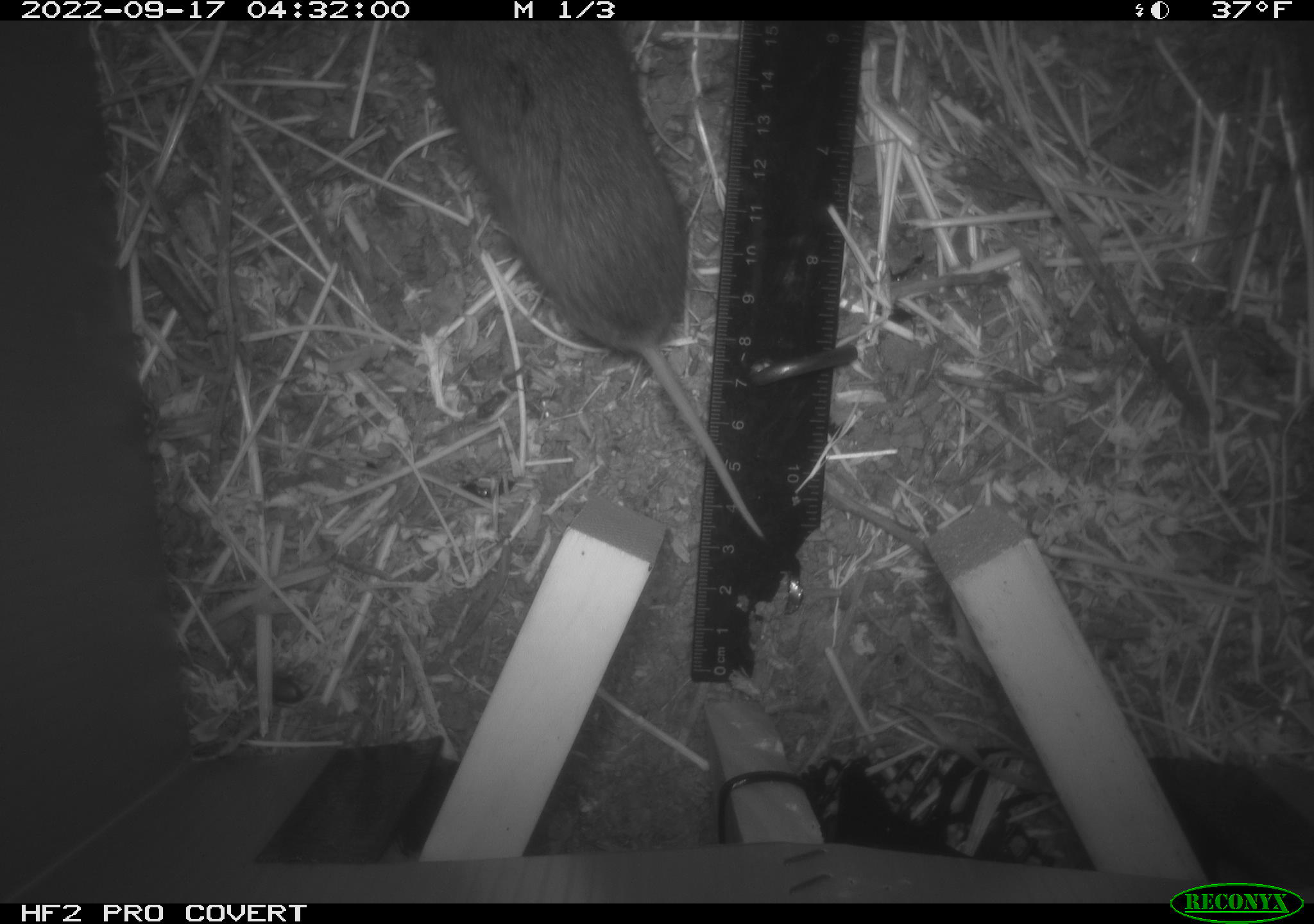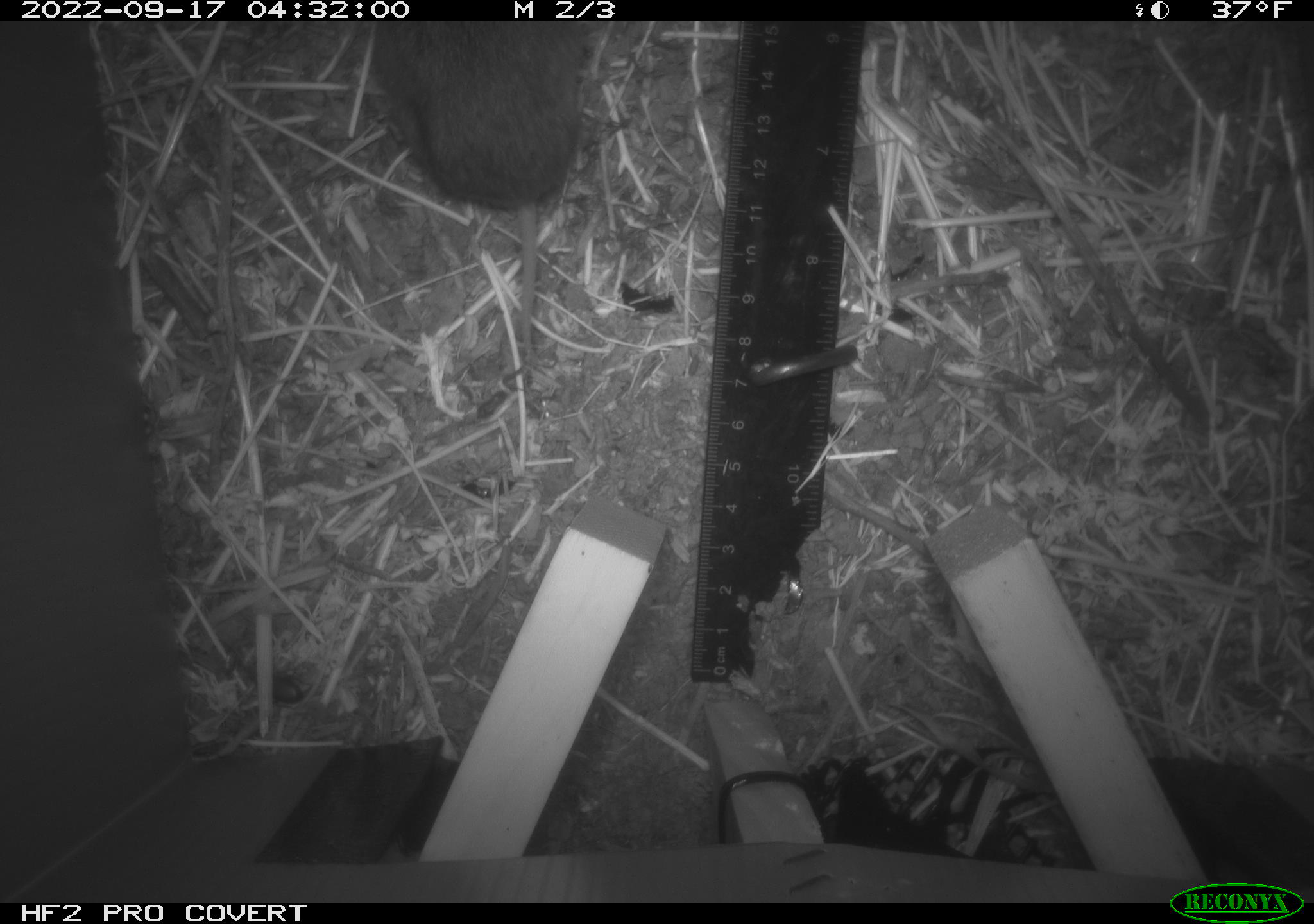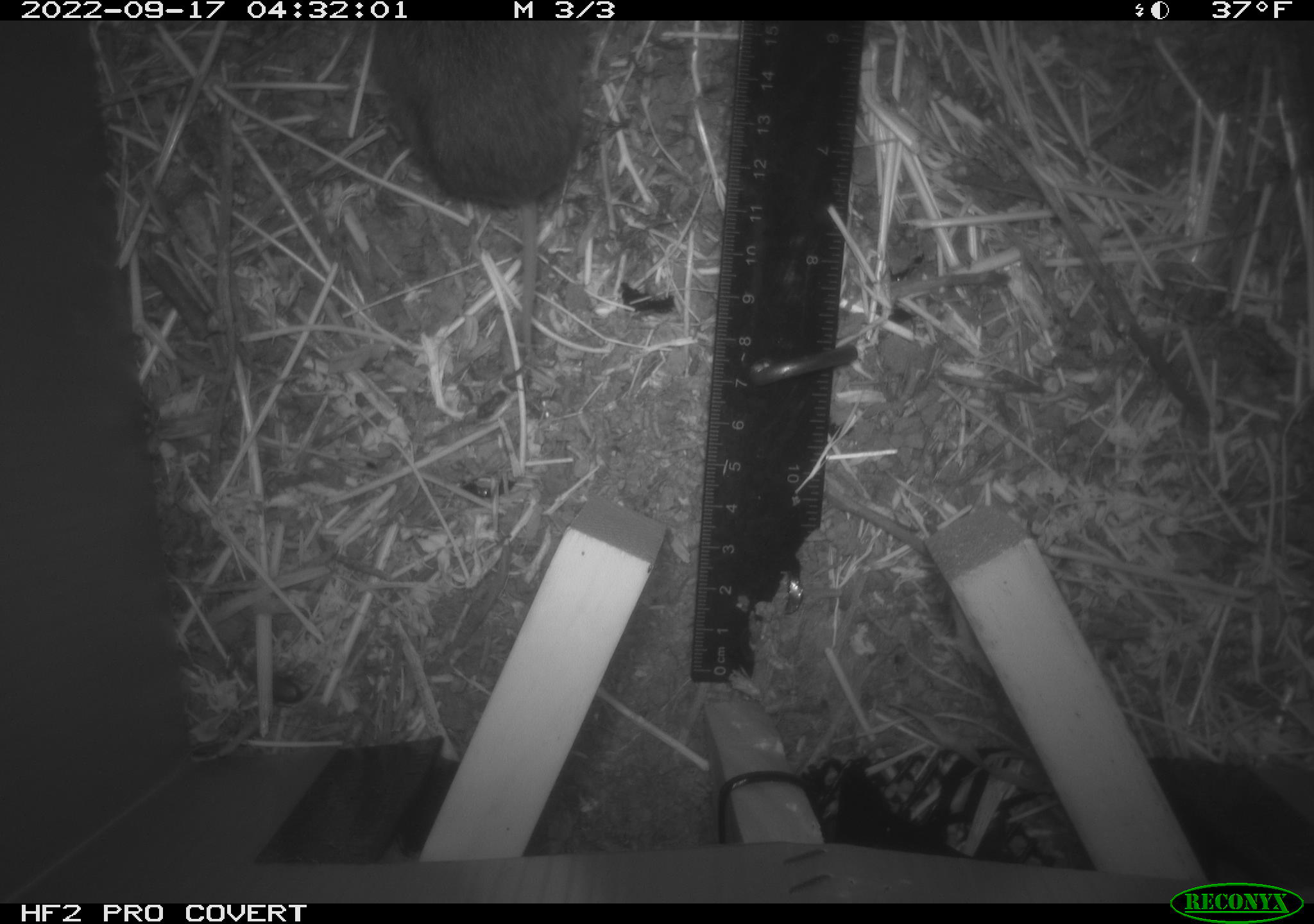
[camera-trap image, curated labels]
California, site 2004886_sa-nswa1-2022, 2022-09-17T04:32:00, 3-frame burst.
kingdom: Animalia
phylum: Chordata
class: Mammalia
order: Rodentia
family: Cricetidae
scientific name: Cricetidae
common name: hamsters, voles, lemmings, and allies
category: cricetidae family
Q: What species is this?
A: Cricetidae family (hamsters, voles, lemmings, and allies) (Cricetidae).